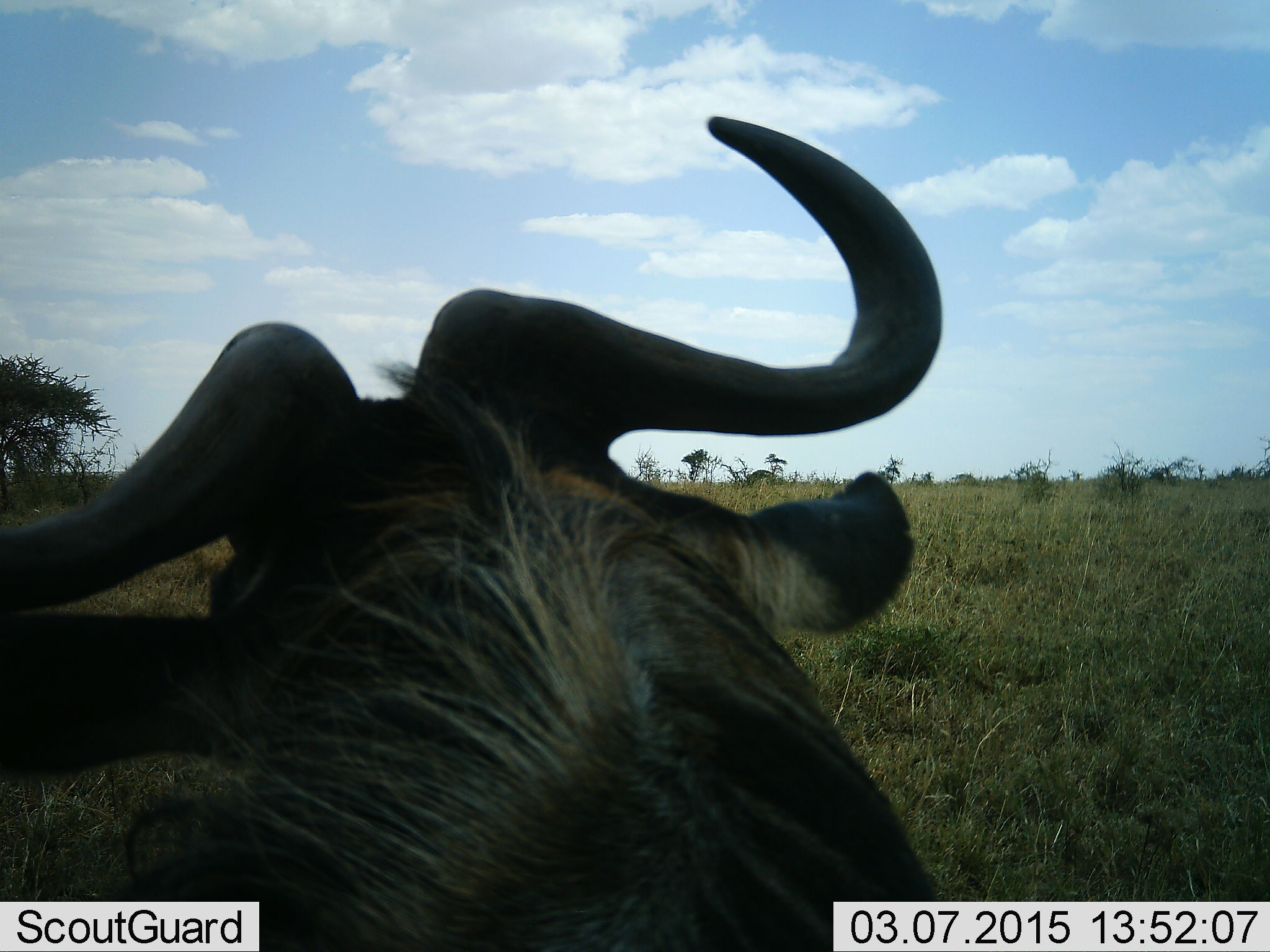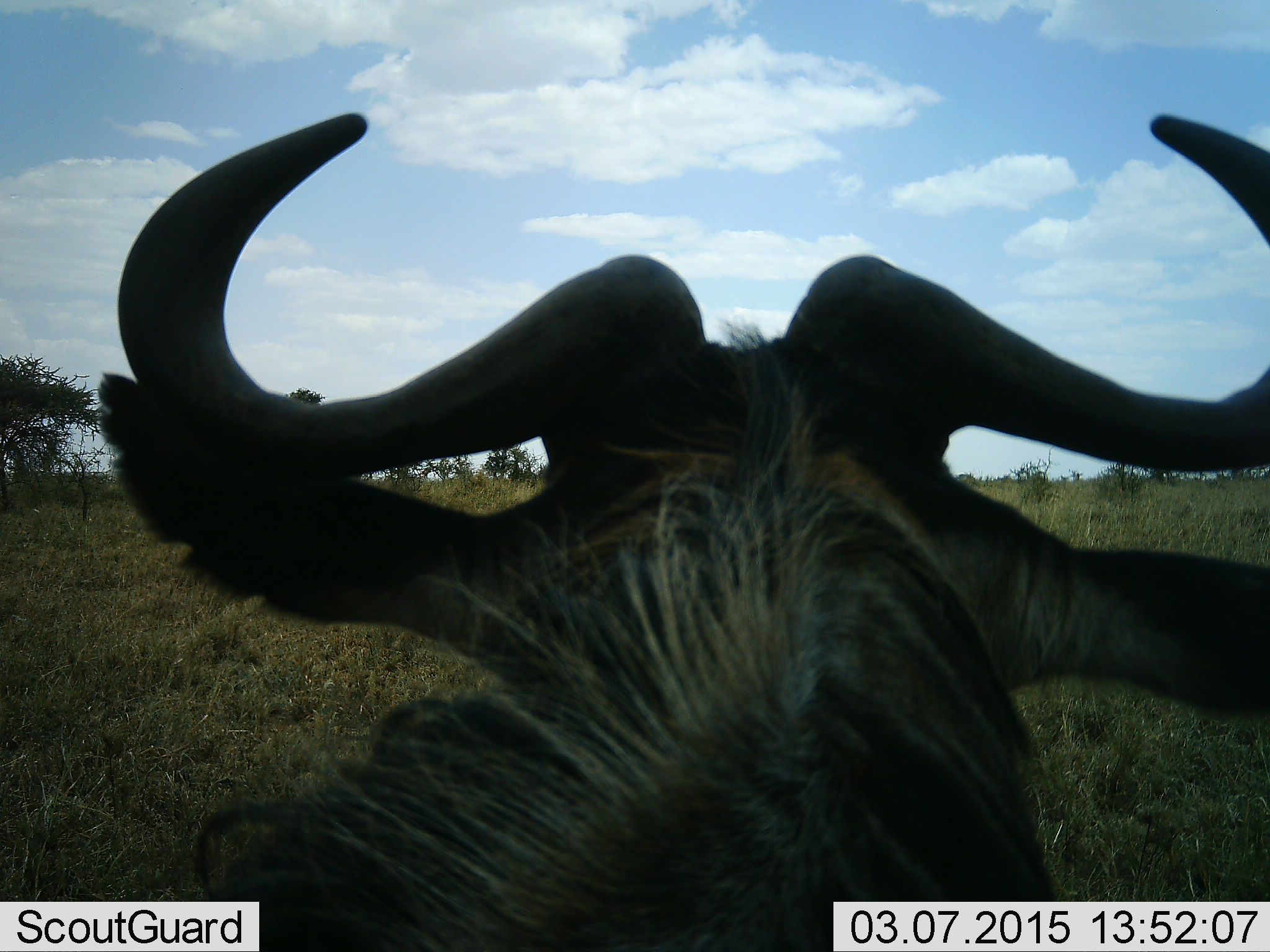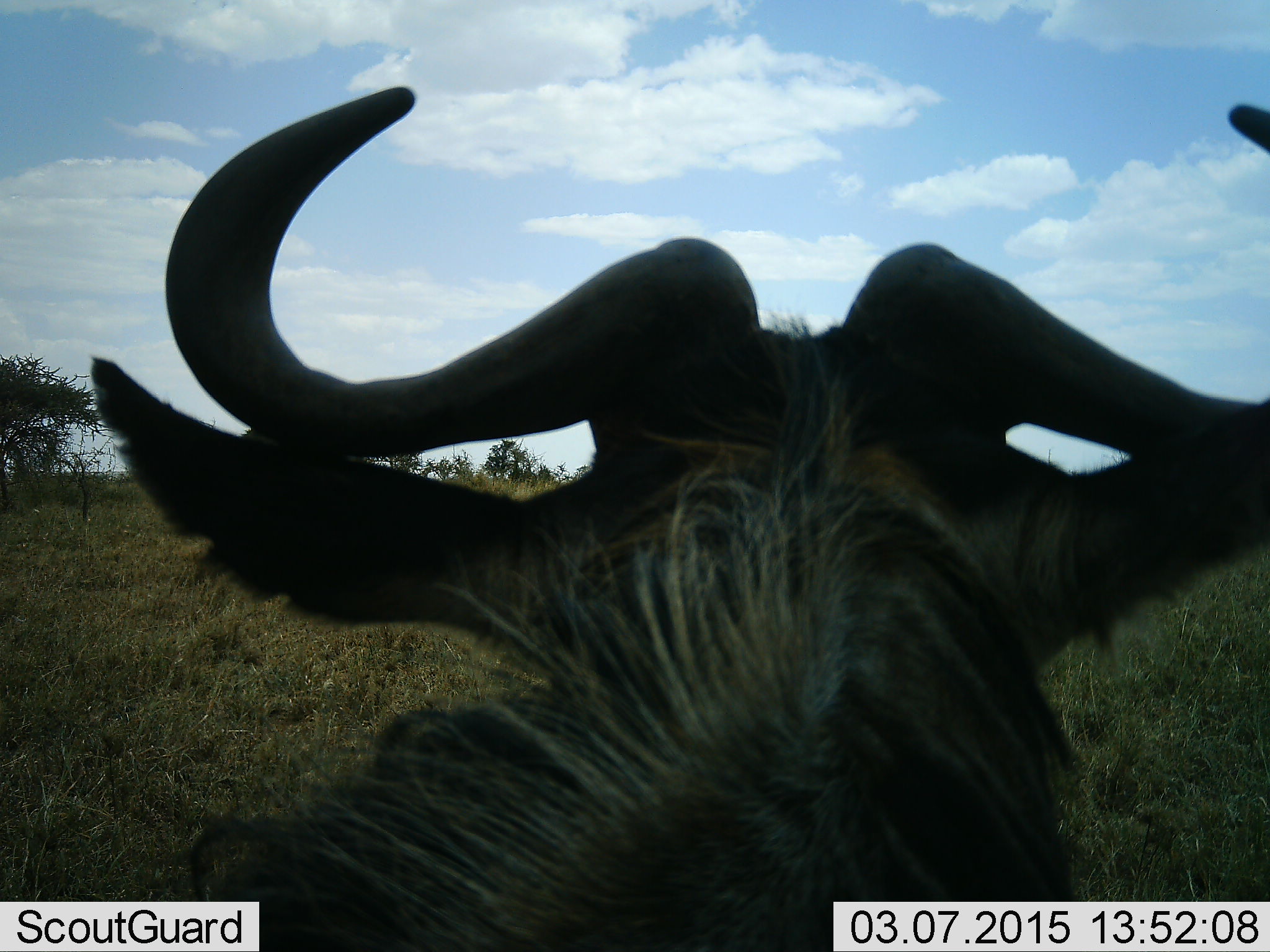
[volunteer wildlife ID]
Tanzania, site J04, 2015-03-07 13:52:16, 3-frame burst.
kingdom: Animalia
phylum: Chordata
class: Mammalia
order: Artiodactyla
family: Bovidae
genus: Connochaetes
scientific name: Connochaetes taurinus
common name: blue wildebeest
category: wildebeest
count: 1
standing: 50%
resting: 40%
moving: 10%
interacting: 0%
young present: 0%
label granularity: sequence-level